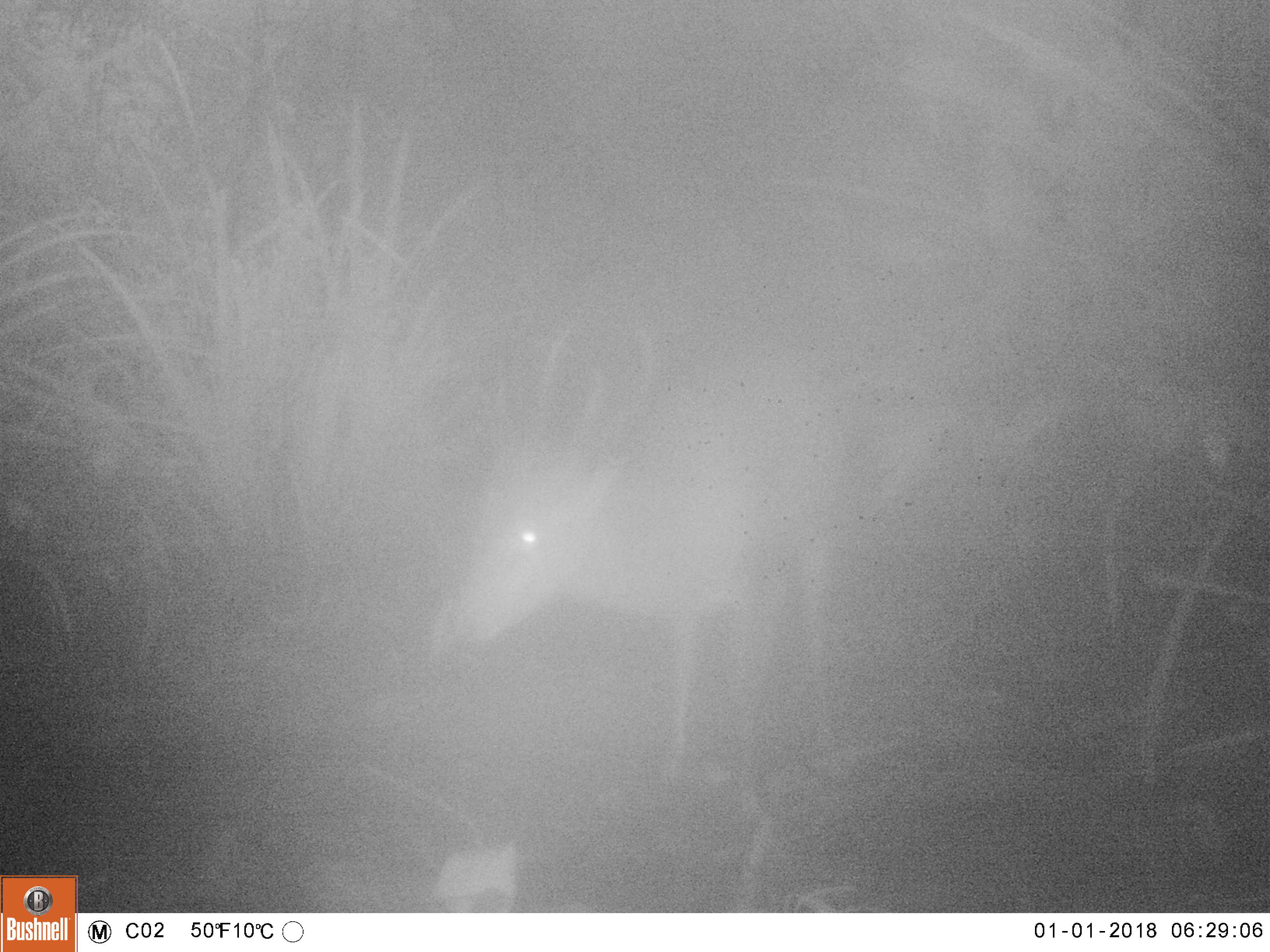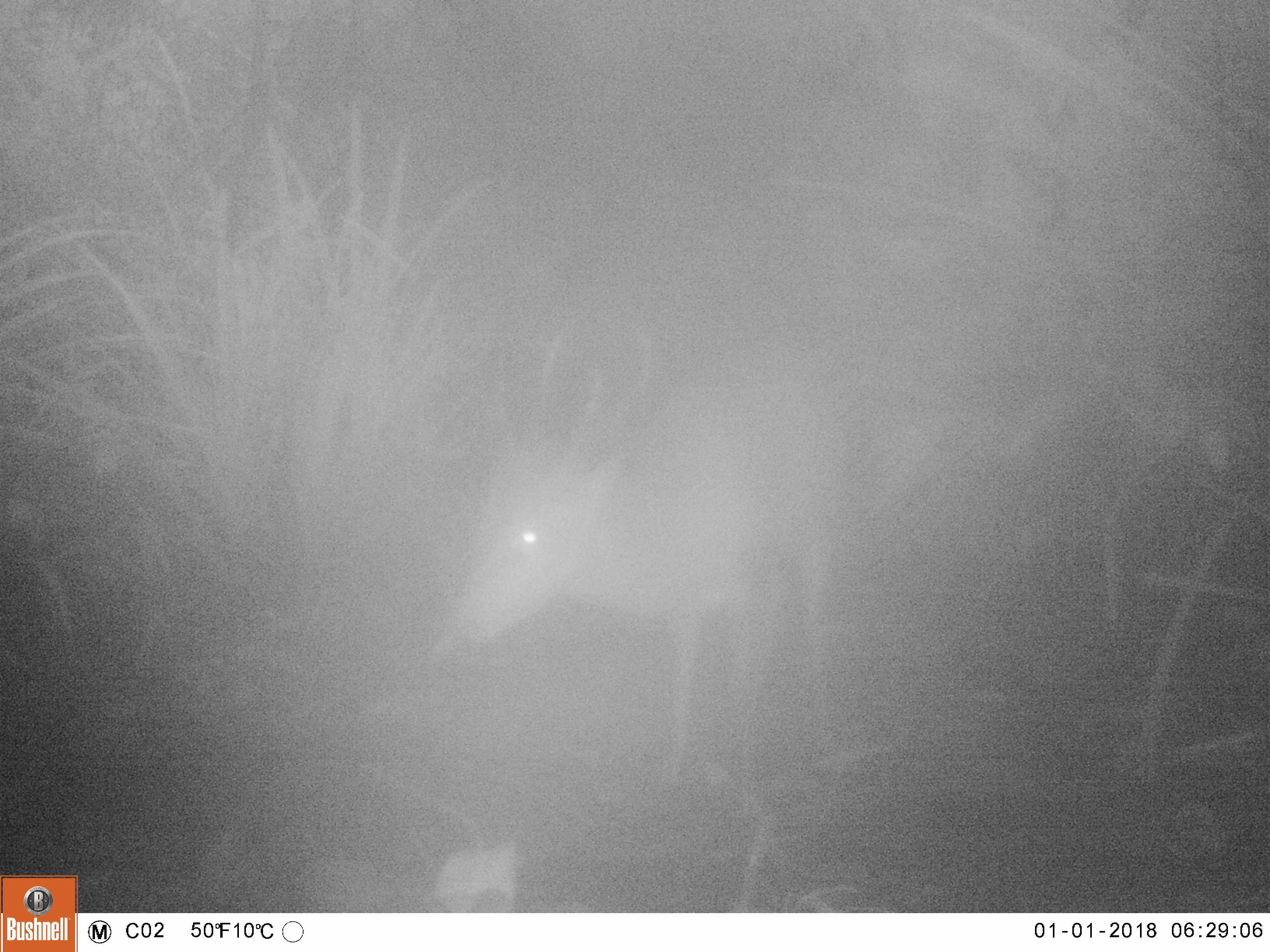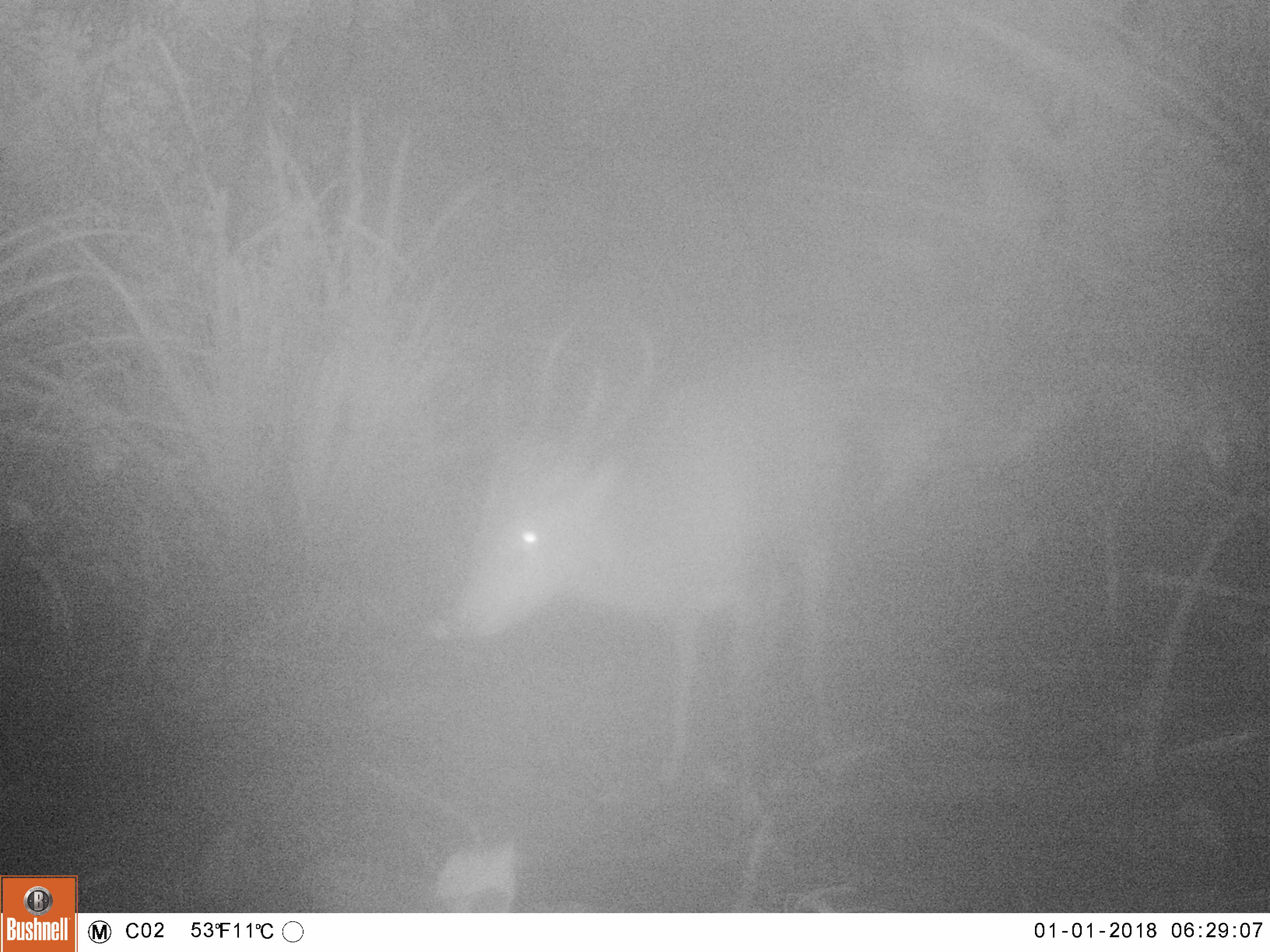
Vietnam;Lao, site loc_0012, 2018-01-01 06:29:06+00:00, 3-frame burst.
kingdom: Animalia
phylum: Chordata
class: Mammalia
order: Artiodactyla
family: Cervidae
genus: Muntiacus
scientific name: Muntiacus vuquangensis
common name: large-antlered muntjac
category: large antlered muntjac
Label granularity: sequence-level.